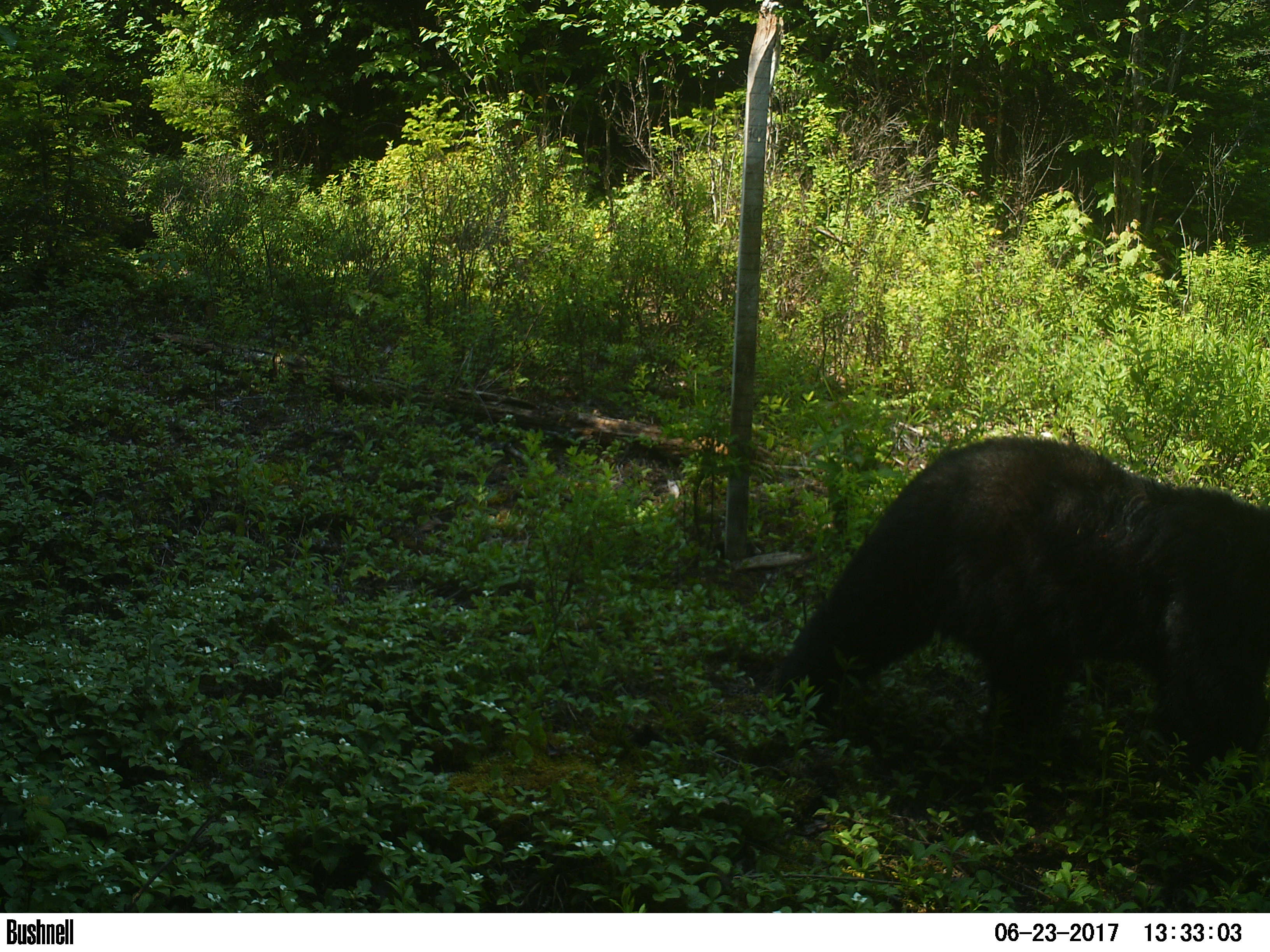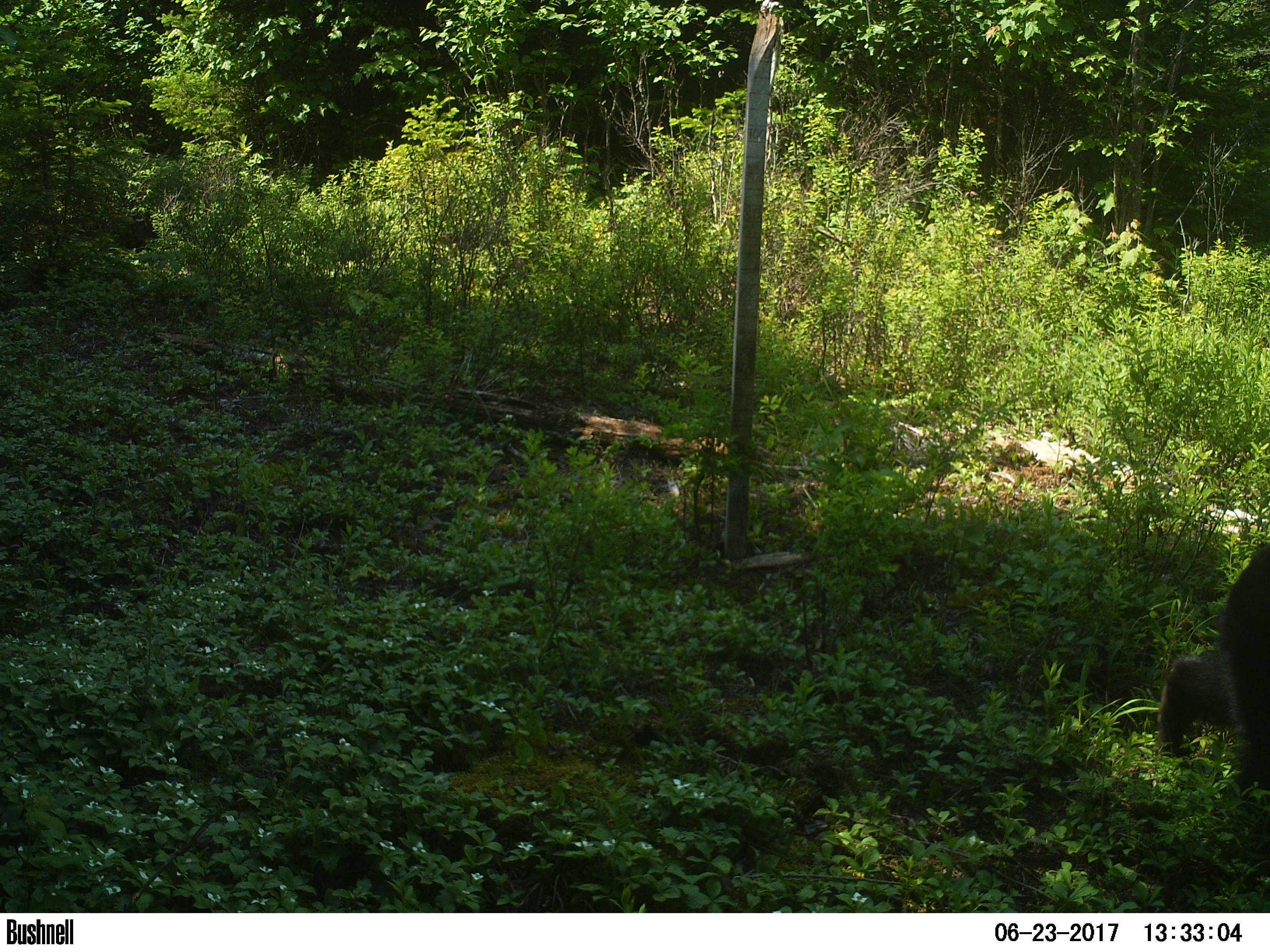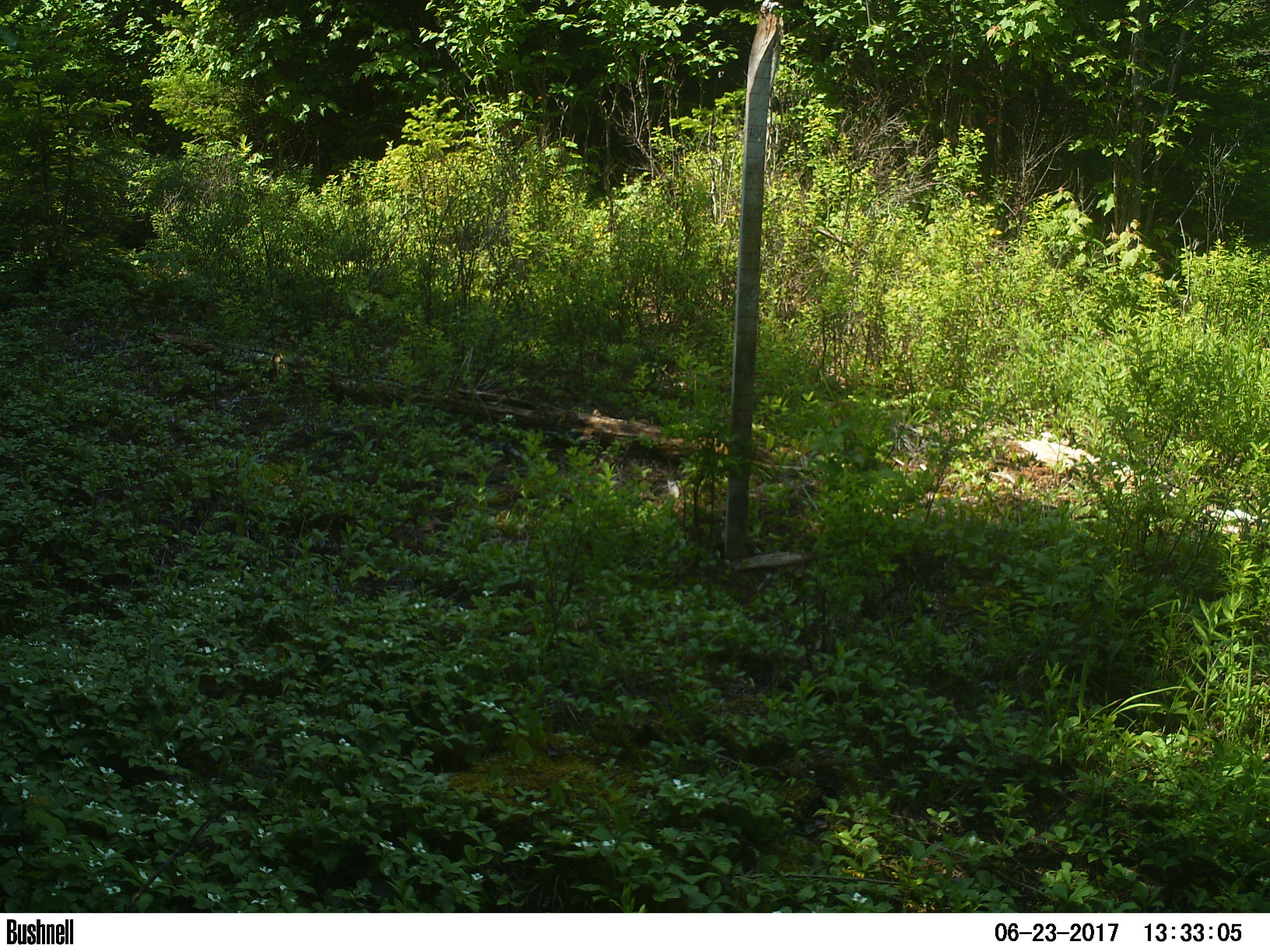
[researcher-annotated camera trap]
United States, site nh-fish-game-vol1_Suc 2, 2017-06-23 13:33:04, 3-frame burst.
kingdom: Animalia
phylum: Chordata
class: Mammalia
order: Carnivora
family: Ursidae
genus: Ursus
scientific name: Ursus americanus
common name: black bear